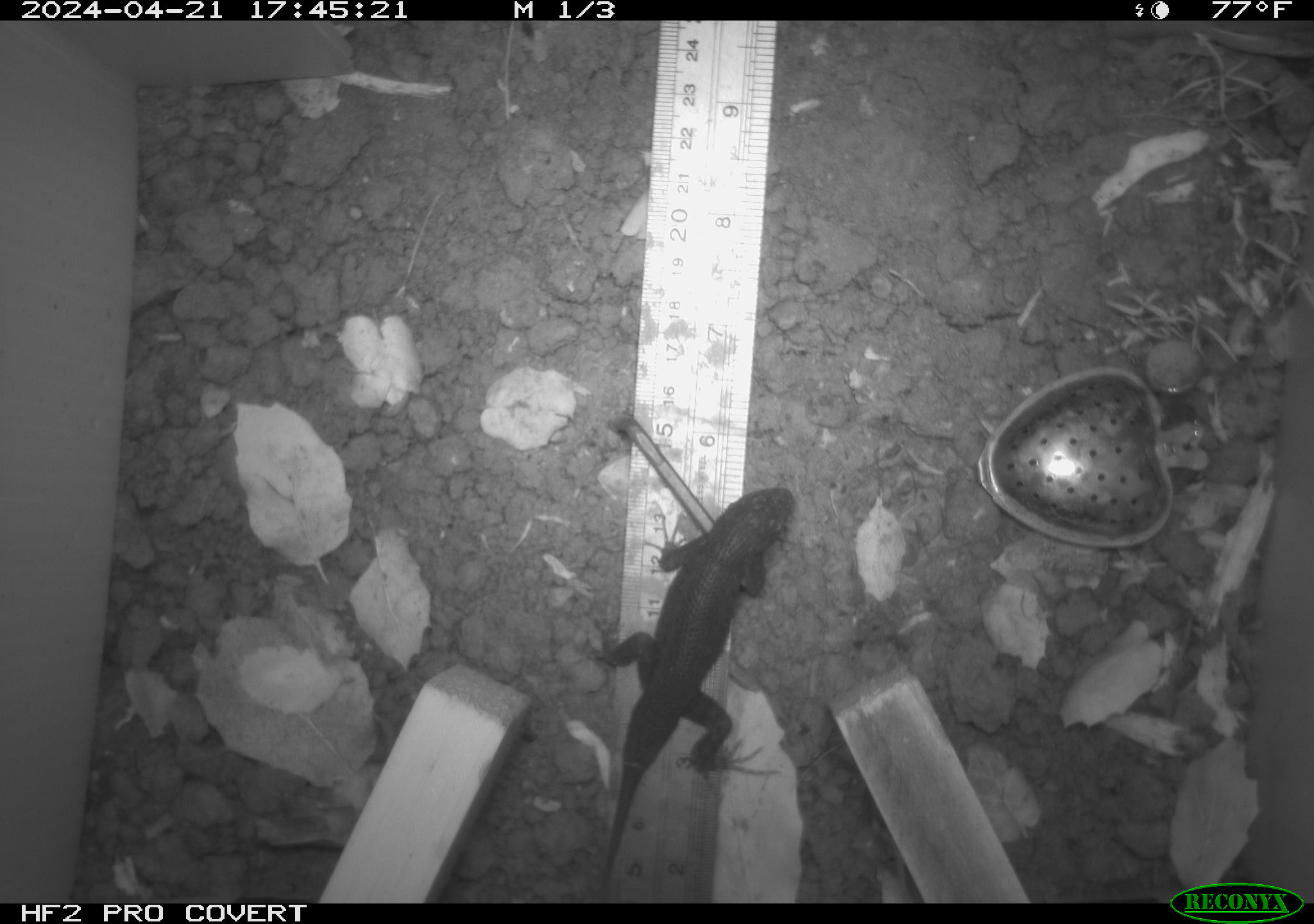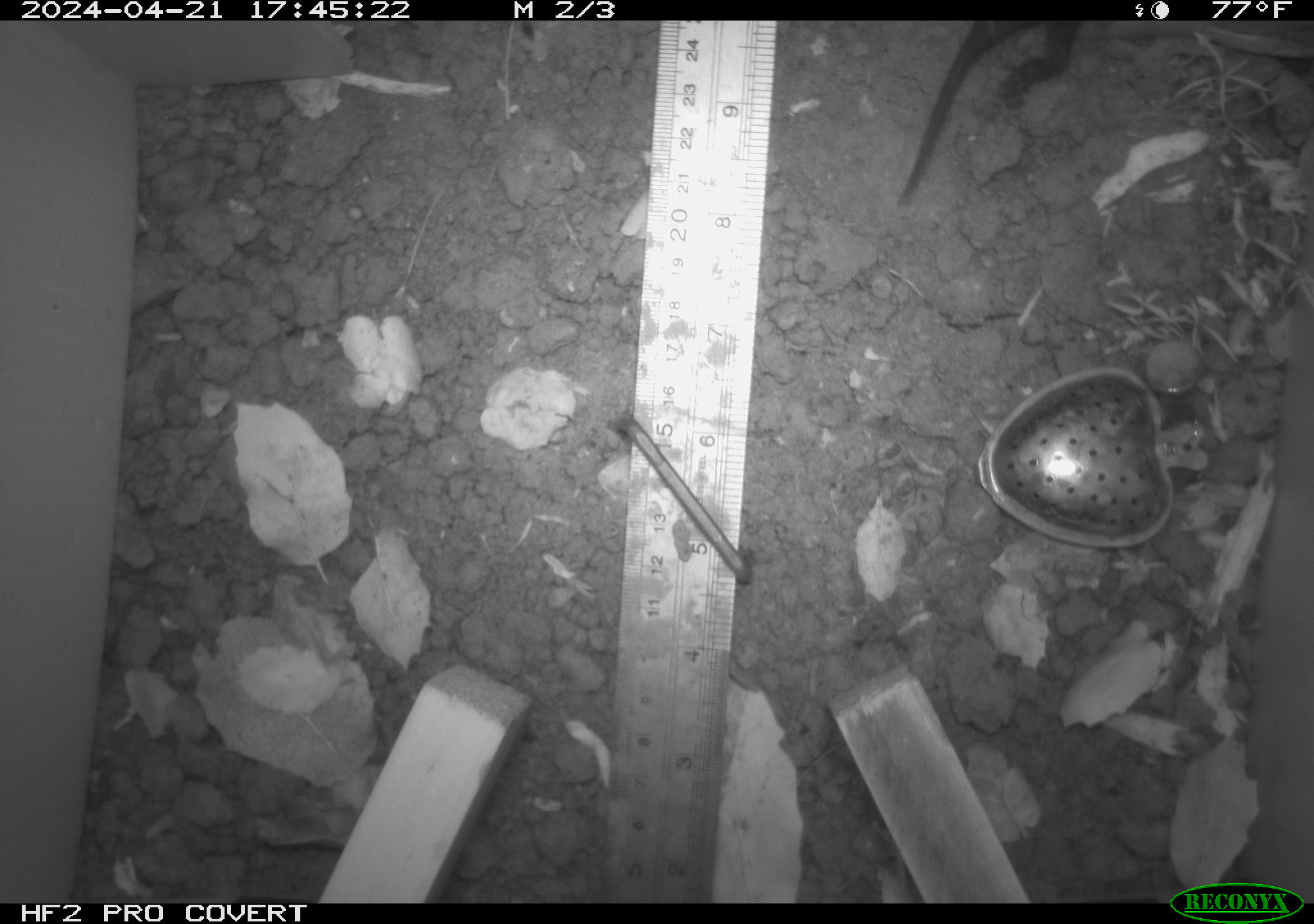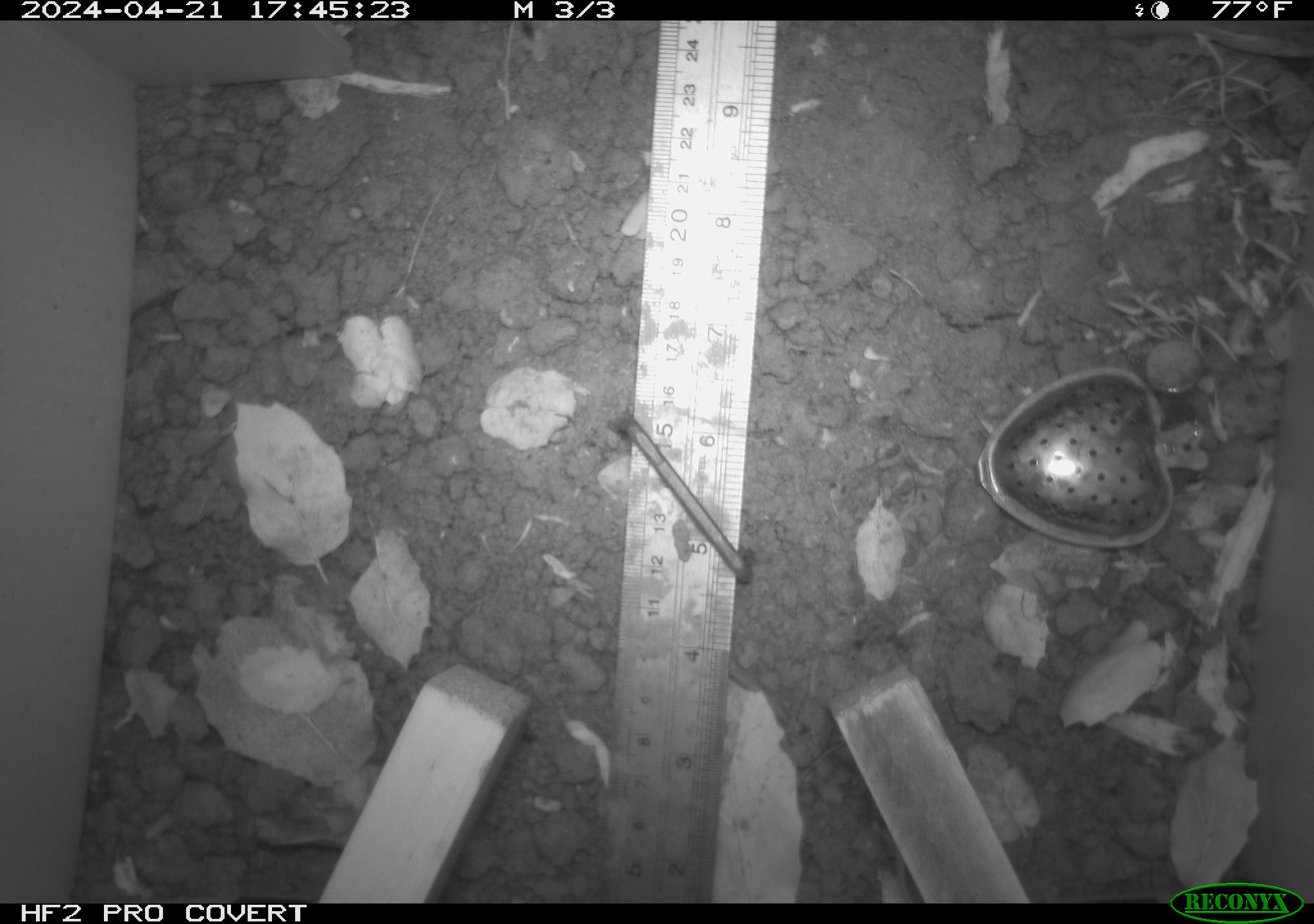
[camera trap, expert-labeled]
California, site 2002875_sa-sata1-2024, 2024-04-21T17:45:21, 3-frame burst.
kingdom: Animalia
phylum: Chordata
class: Reptilia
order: Squamata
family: Phrynosomatidae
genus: Sceloporus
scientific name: Sceloporus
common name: spiny lizards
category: sceloporus species